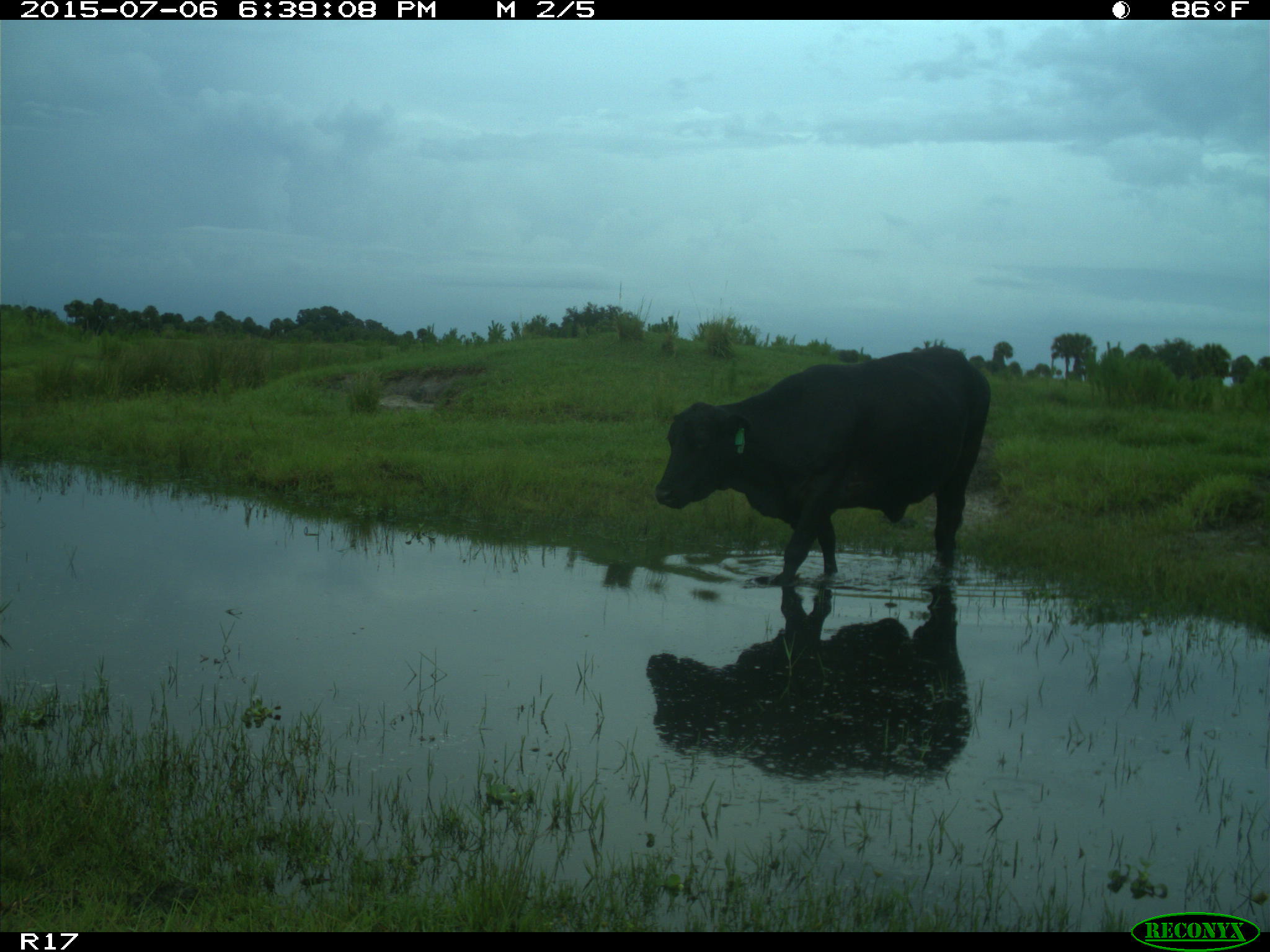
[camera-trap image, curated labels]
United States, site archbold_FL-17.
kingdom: Animalia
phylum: Chordata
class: Mammalia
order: Artiodactyla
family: Bovidae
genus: Bos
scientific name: Bos taurus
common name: domestic cow